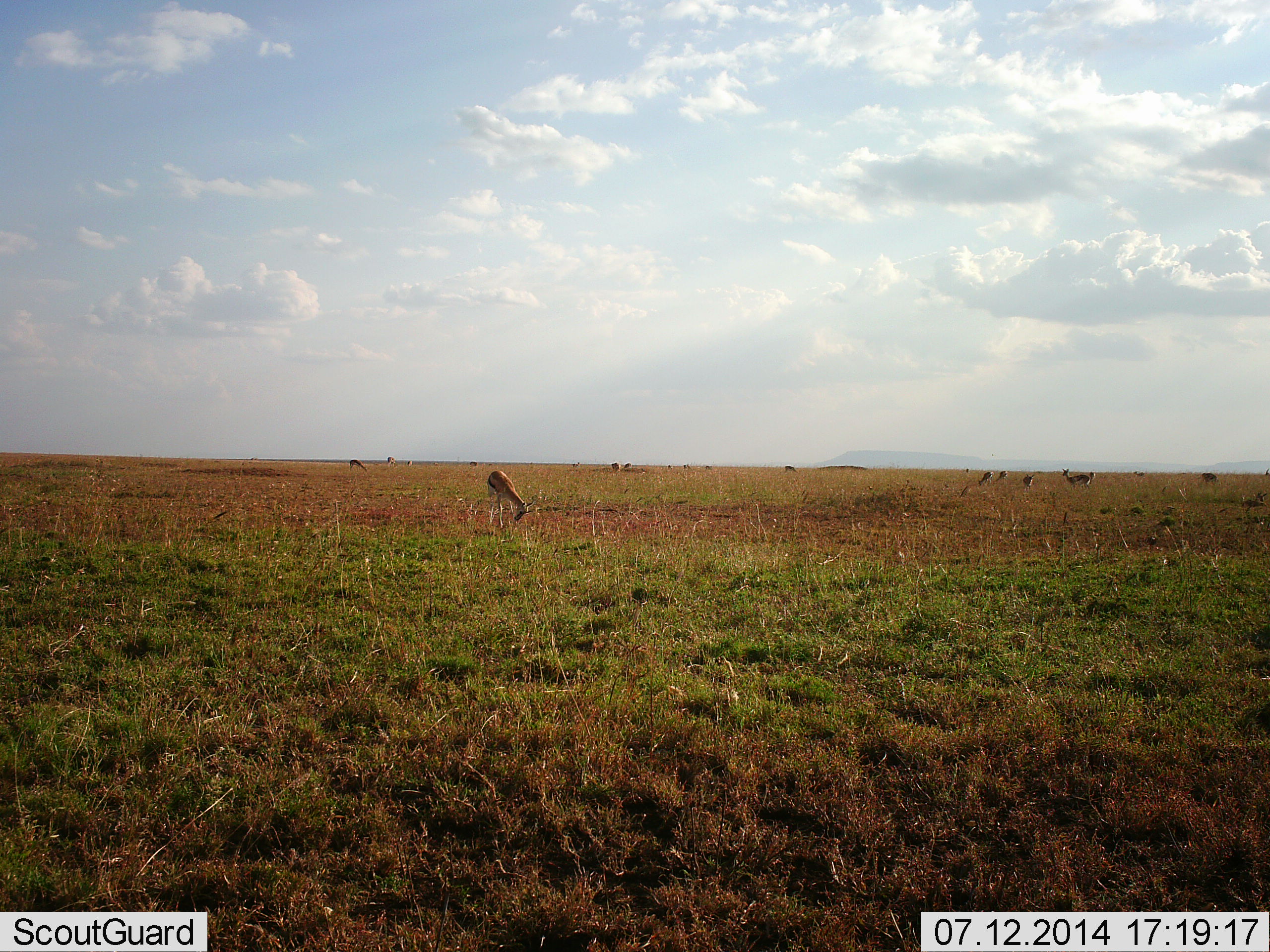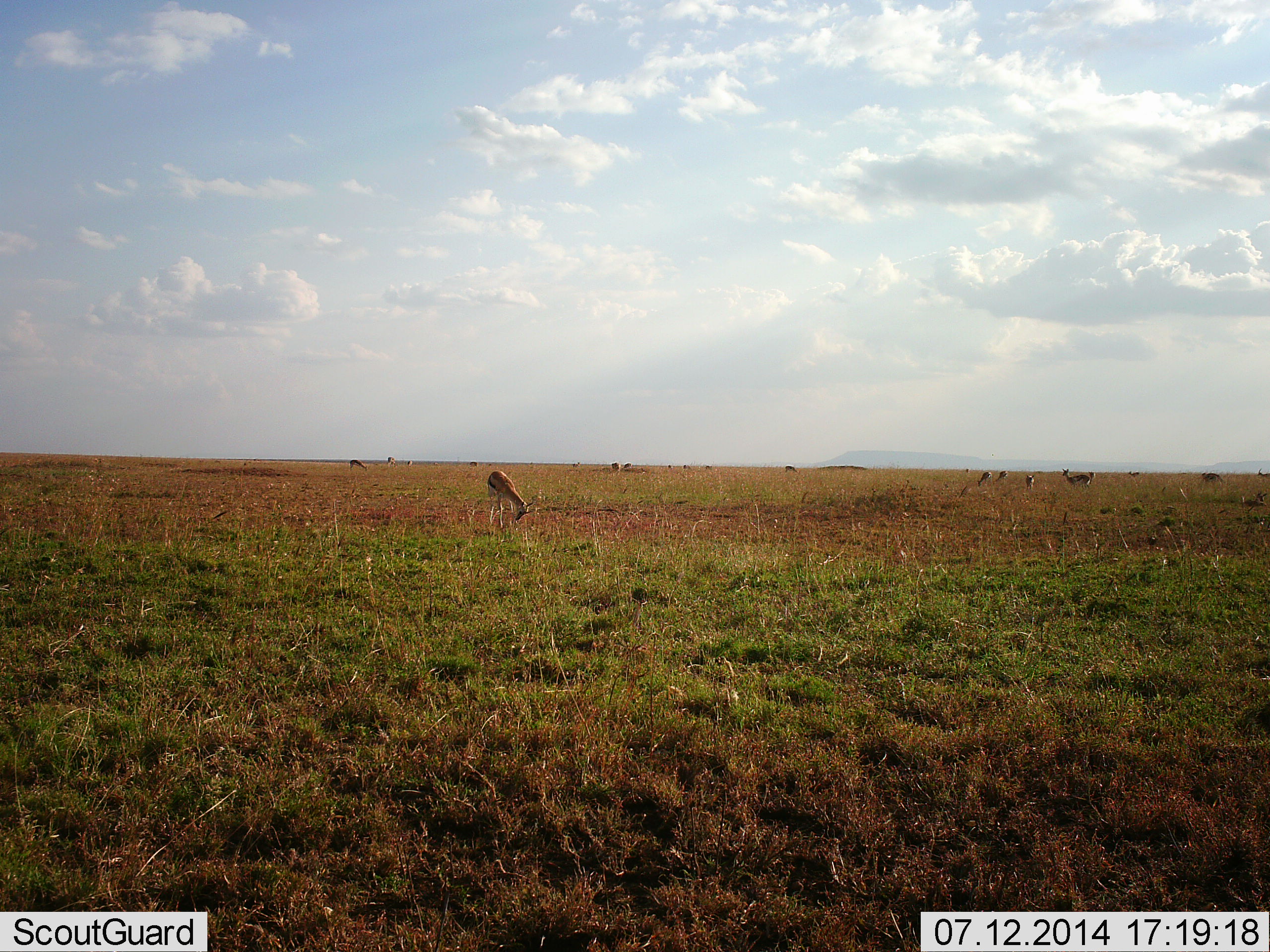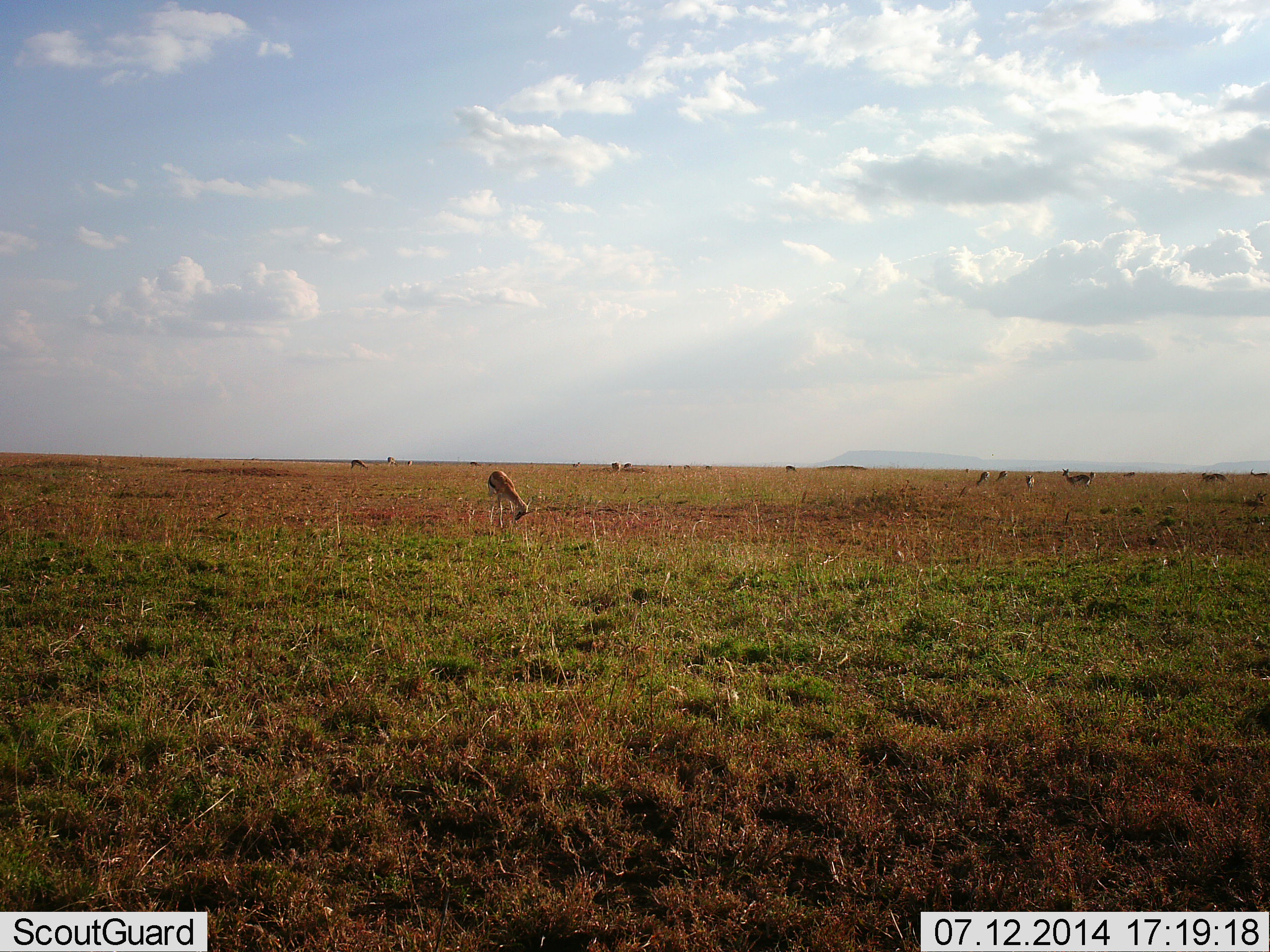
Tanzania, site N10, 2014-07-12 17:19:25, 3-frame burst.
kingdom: Animalia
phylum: Chordata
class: Mammalia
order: Artiodactyla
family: Bovidae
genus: Eudorcas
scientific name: Eudorcas thomsonii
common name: thomson's gazelle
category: gazellethomsons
Gazellethomsons (thomson's gazelle) (Eudorcas thomsonii), count 11-50. Behavior (volunteer vote fractions): standing 60%, resting 10%, moving 20%, interacting 10%. Young present (vote fraction): 0%. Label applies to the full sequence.